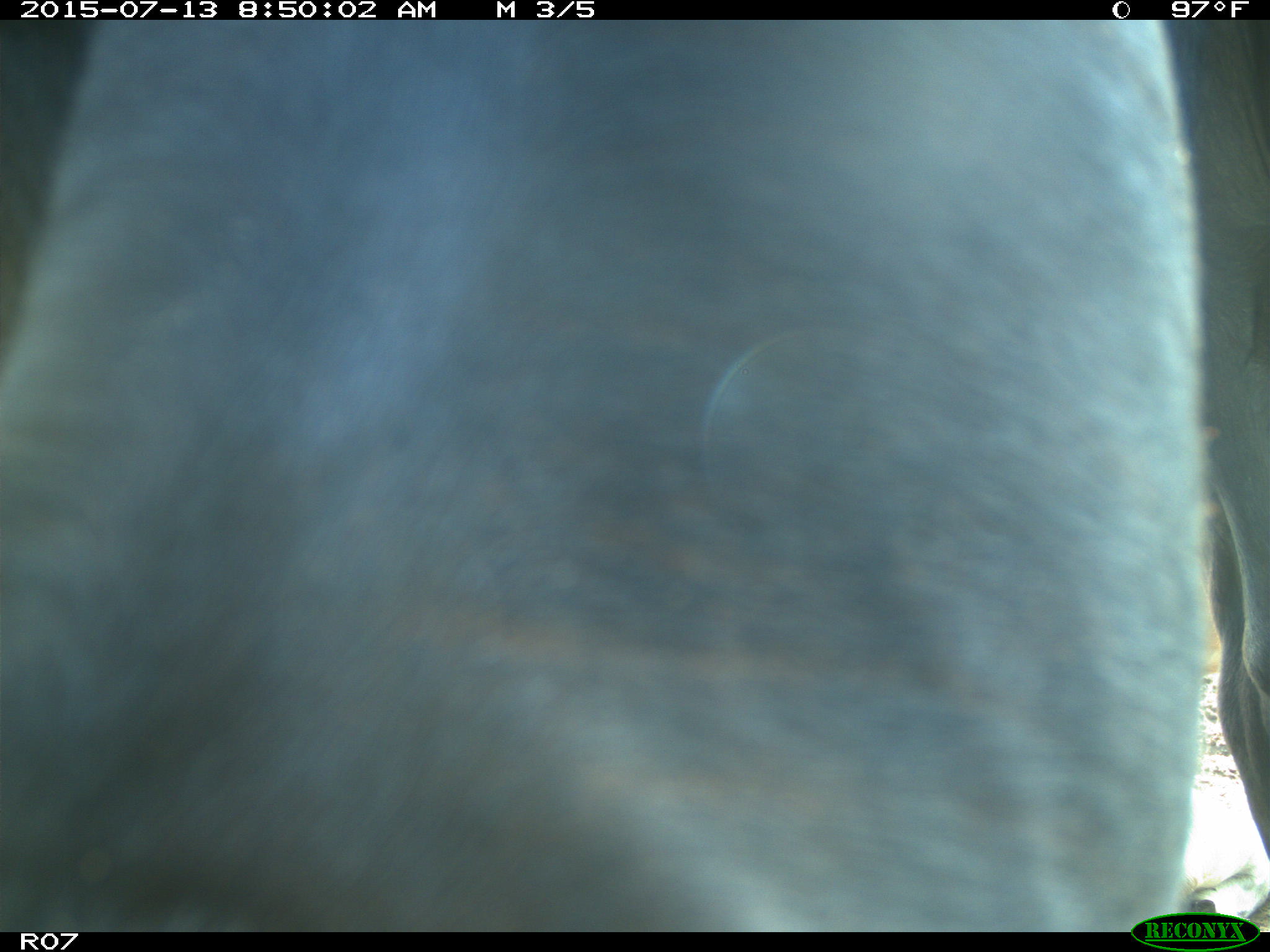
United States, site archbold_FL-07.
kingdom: Animalia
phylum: Chordata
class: Mammalia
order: Artiodactyla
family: Bovidae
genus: Bos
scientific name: Bos taurus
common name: domestic cow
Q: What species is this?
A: Bos taurus (domestic cow).